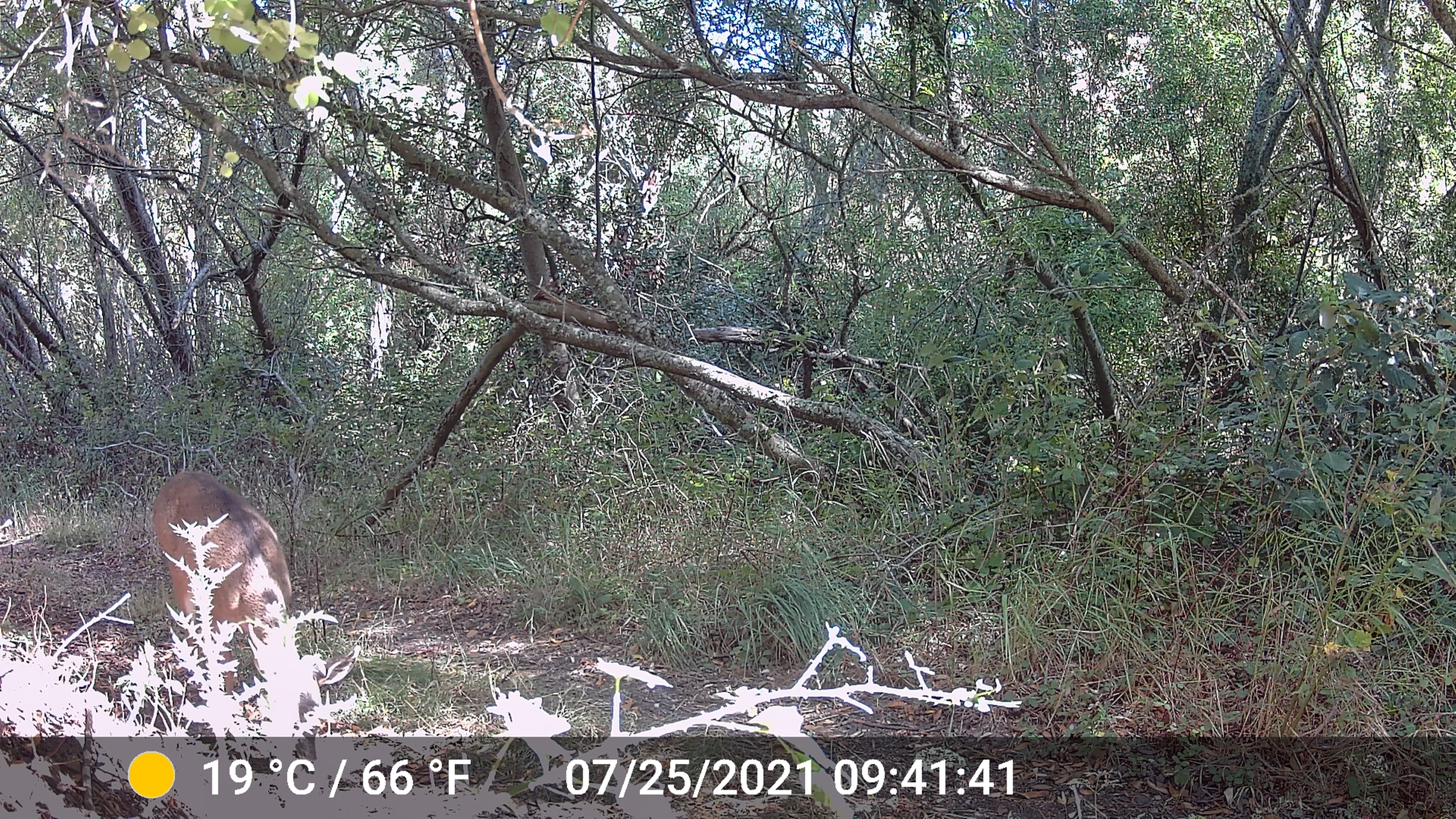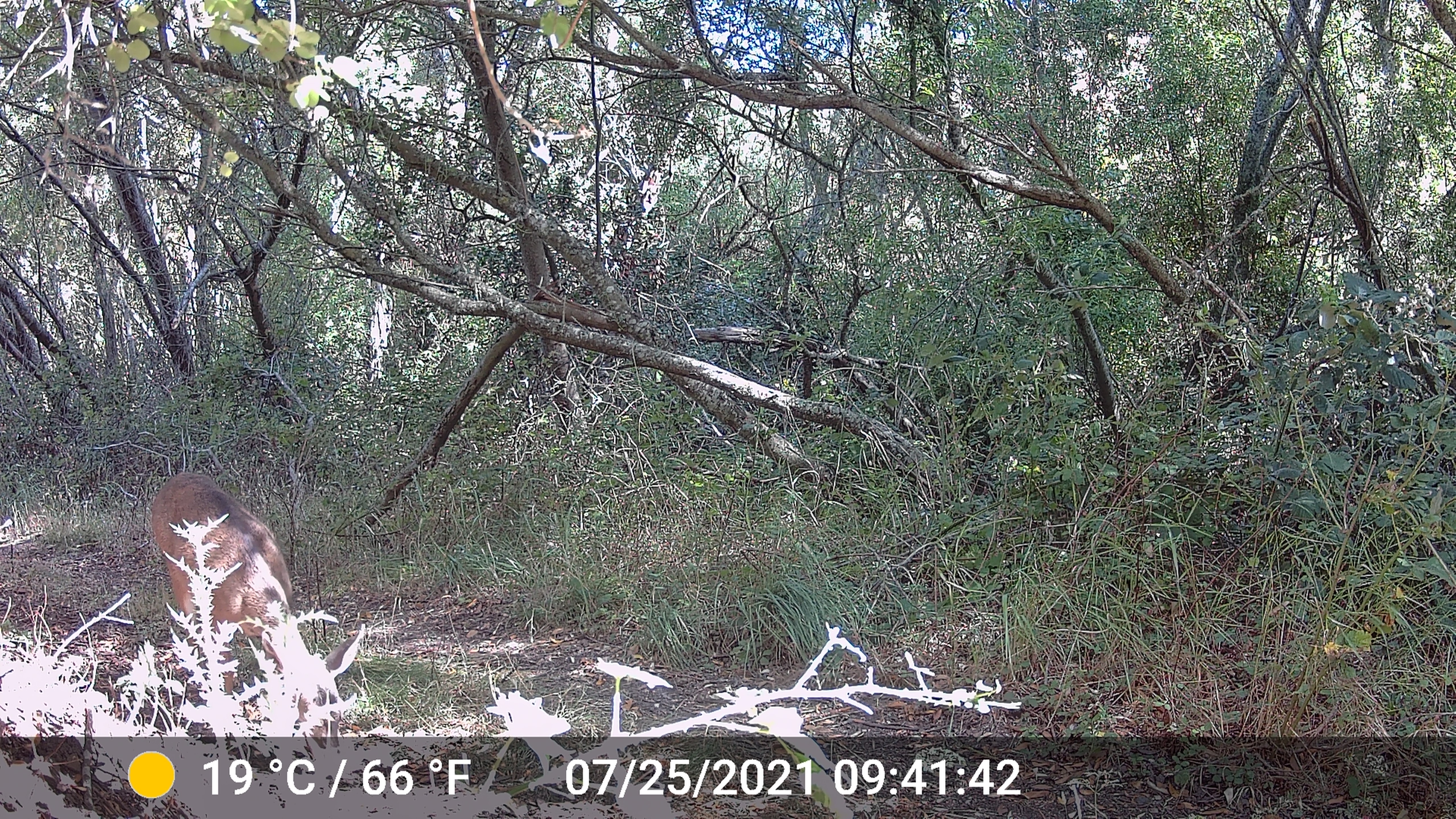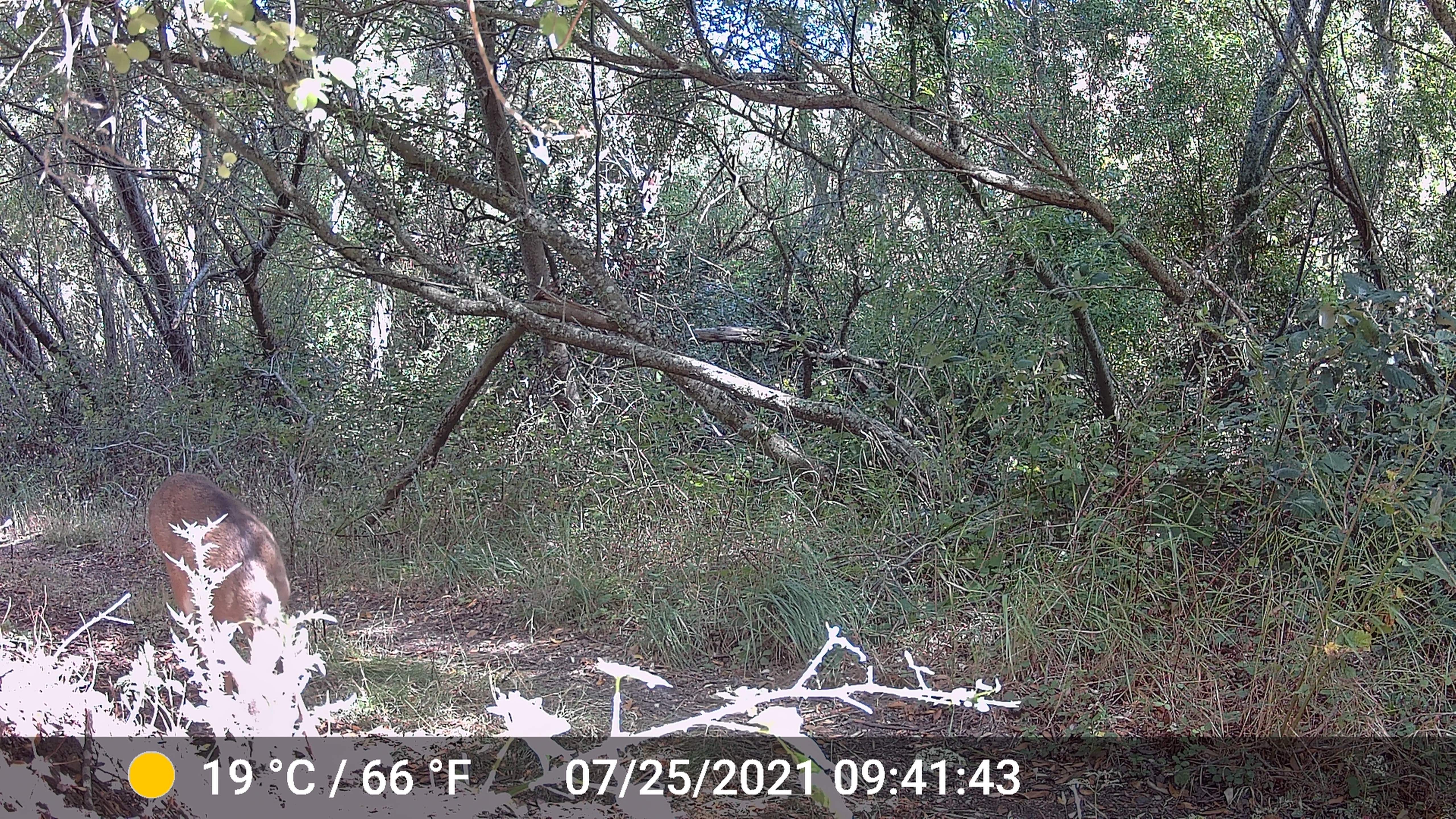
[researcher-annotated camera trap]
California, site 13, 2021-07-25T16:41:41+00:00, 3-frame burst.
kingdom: Animalia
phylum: Chordata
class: Mammalia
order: Artiodactyla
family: Cervidae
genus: Odocoileus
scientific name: Odocoileus hemionus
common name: mule deer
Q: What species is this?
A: Mule deer (Odocoileus hemionus).